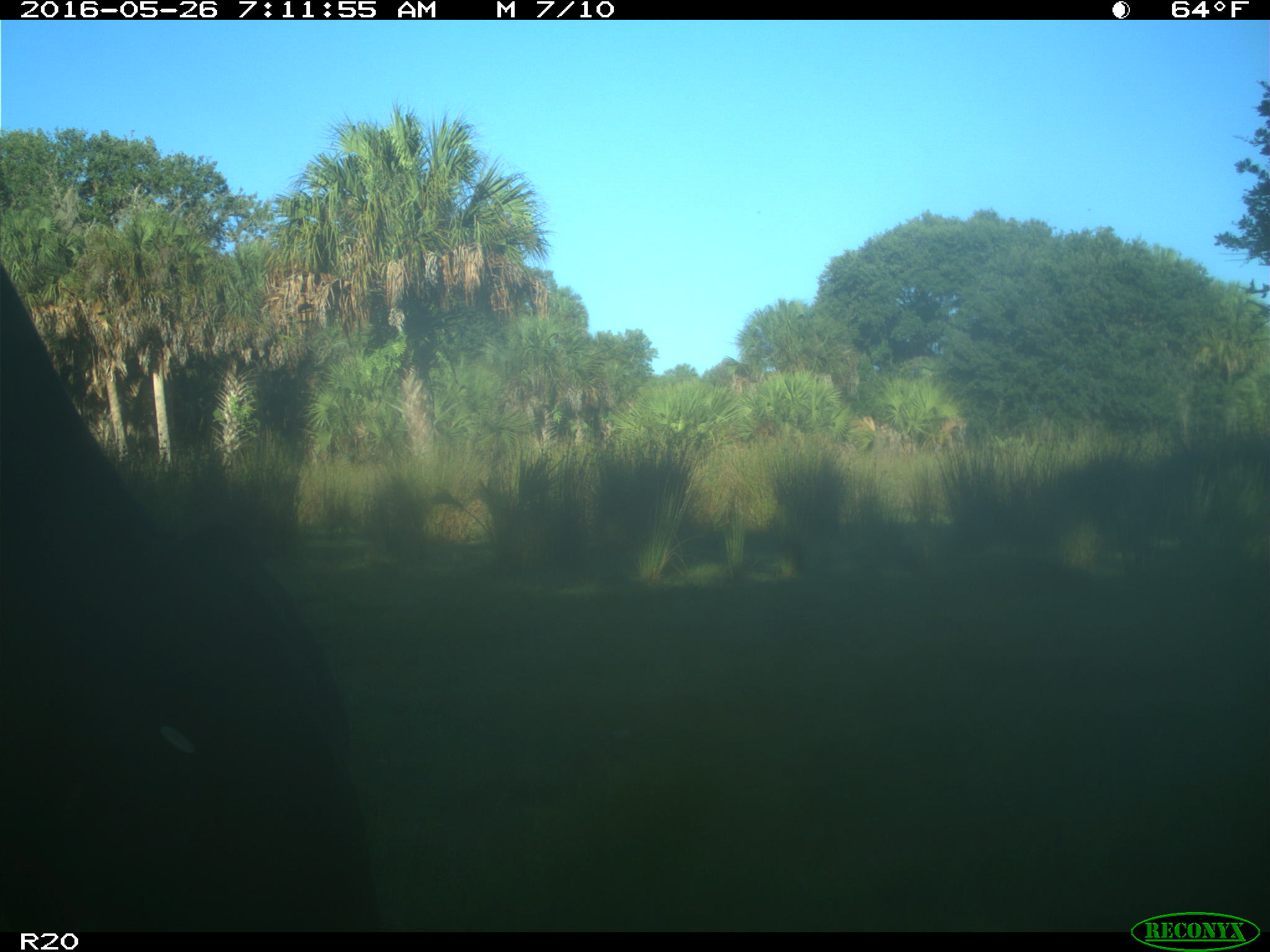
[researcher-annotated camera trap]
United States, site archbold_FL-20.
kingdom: Animalia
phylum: Chordata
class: Mammalia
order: Artiodactyla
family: Bovidae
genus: Bos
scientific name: Bos taurus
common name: domestic cow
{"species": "Bos taurus (domestic cow)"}